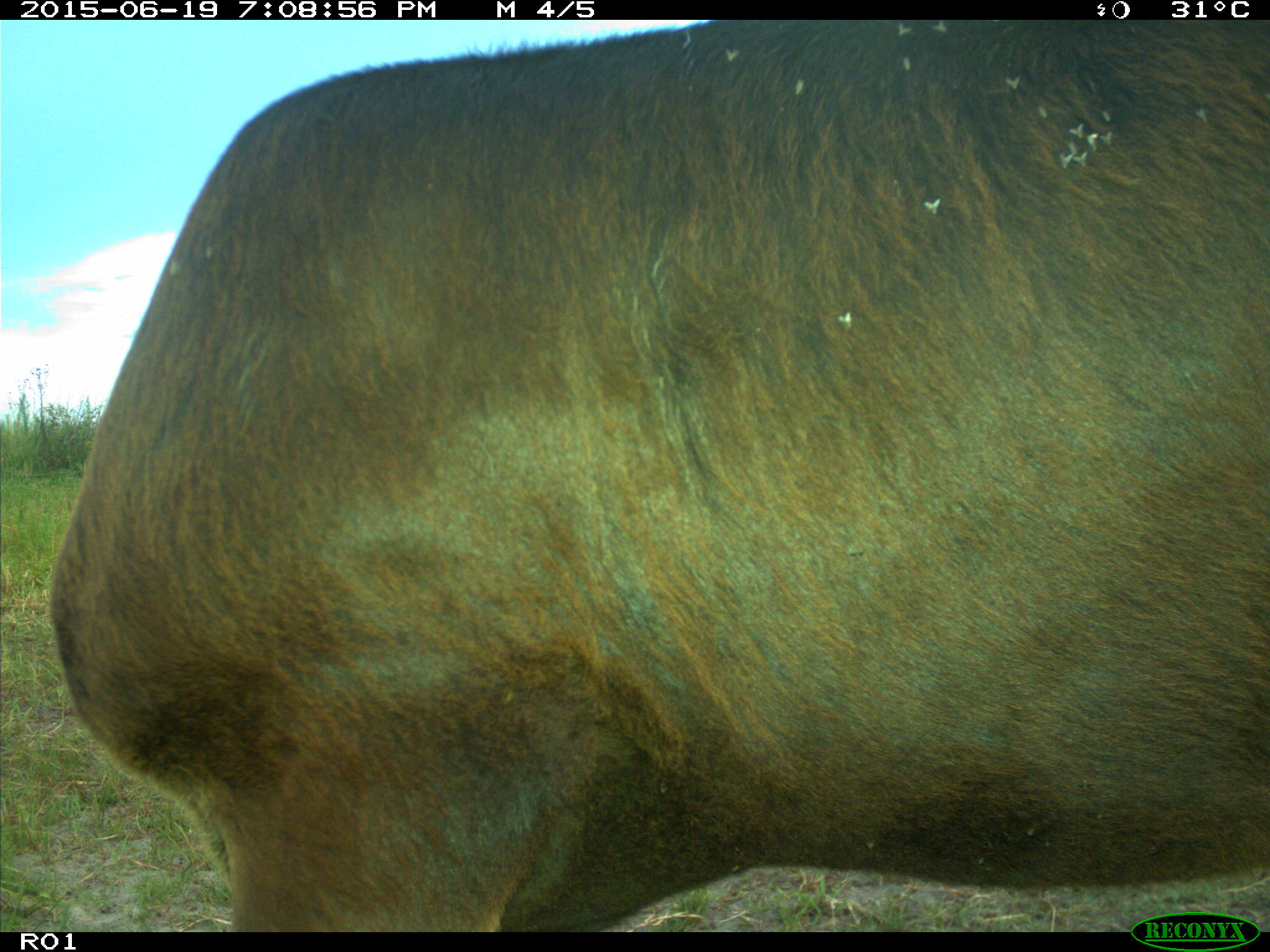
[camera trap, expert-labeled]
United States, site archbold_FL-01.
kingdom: Animalia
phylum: Chordata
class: Mammalia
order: Artiodactyla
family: Bovidae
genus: Bos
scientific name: Bos taurus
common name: domestic cow